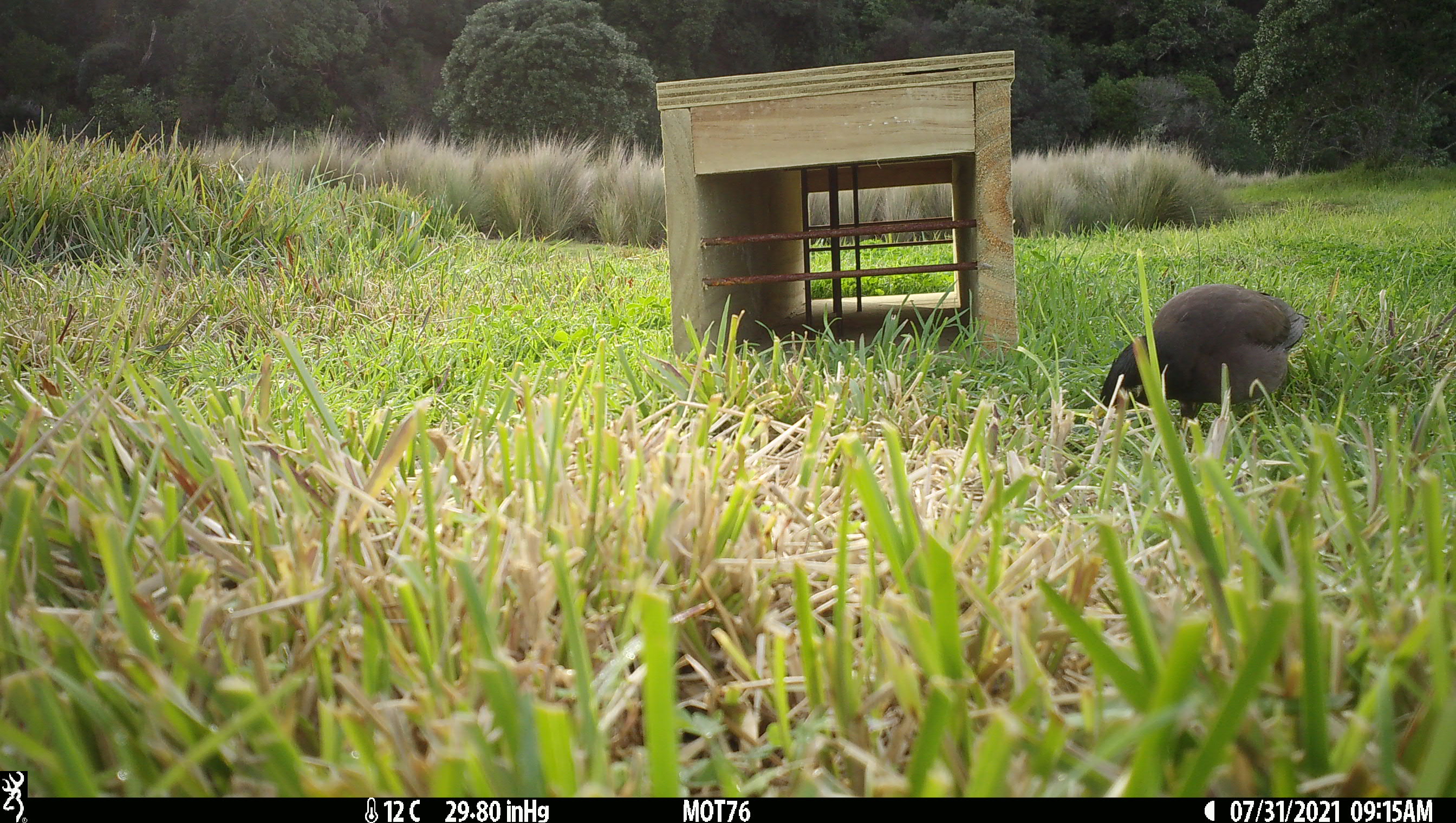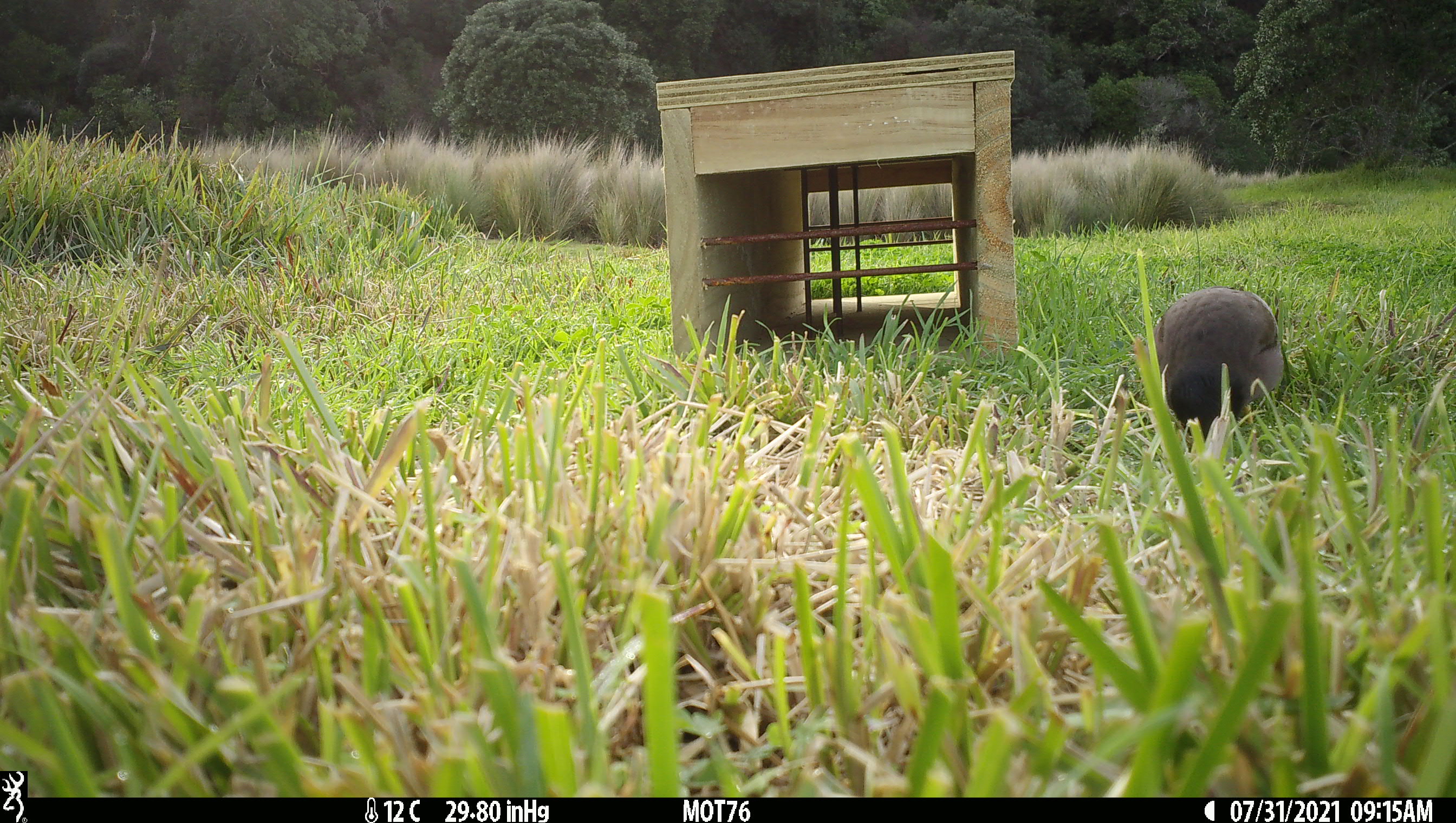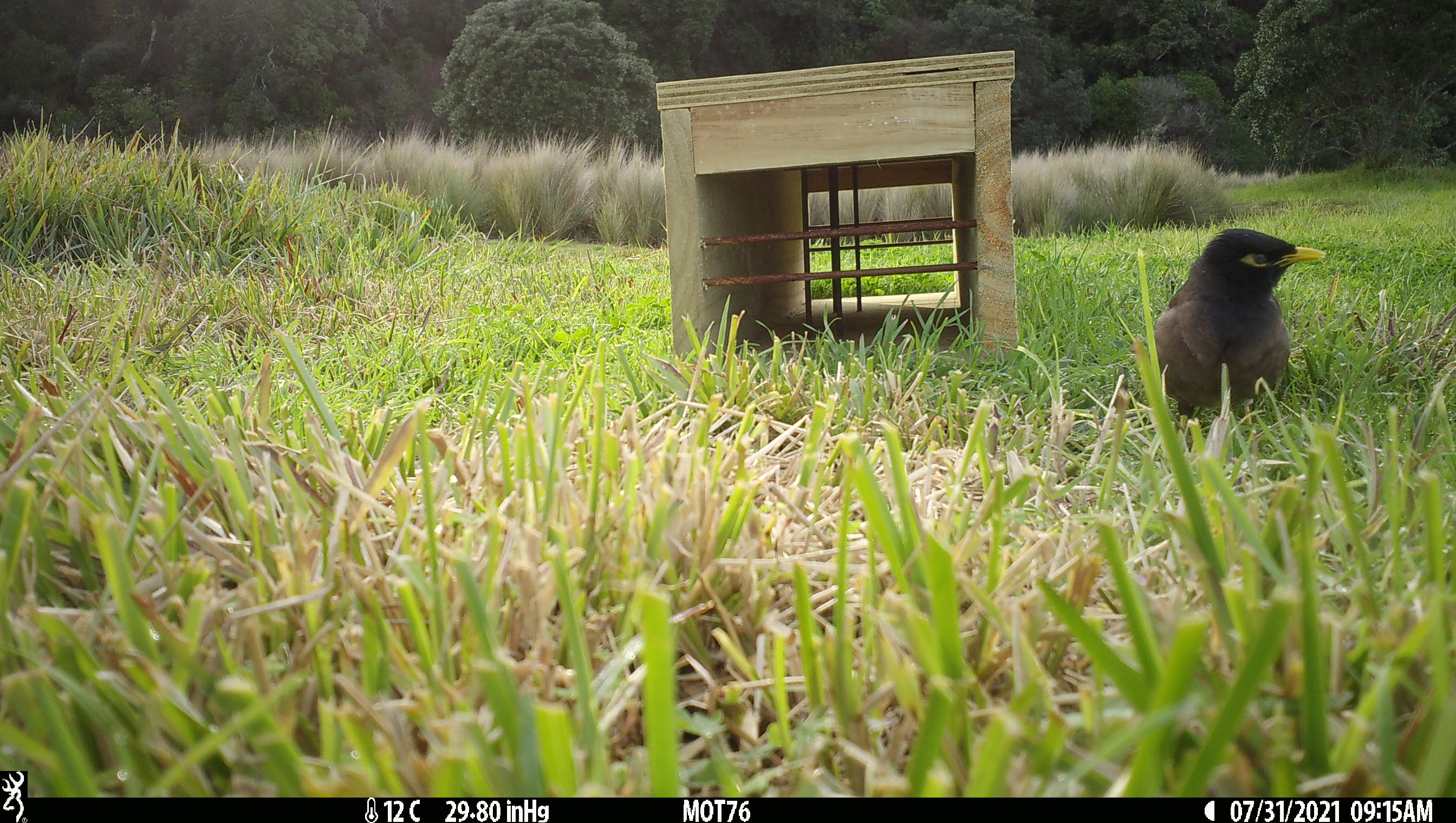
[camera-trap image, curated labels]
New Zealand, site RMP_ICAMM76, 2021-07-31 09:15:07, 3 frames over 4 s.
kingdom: Animalia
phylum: Chordata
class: Aves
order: Passeriformes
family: Sturnidae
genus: Acridotheres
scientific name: Acridotheres tristis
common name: common myna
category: myna